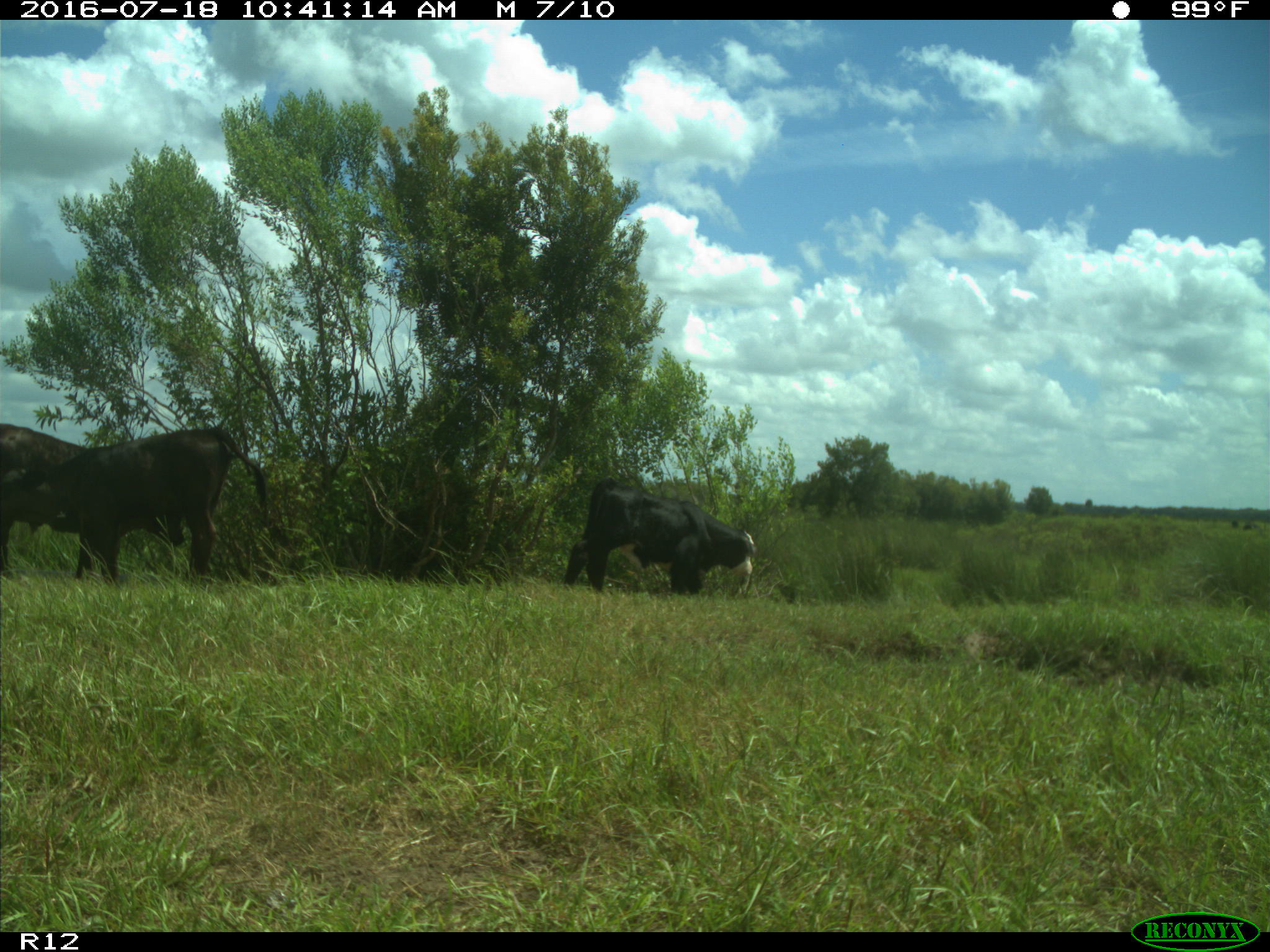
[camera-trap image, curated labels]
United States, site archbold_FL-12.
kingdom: Animalia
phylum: Chordata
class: Mammalia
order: Artiodactyla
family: Bovidae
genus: Bos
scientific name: Bos taurus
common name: domestic cow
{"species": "Bos taurus (domestic cow)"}